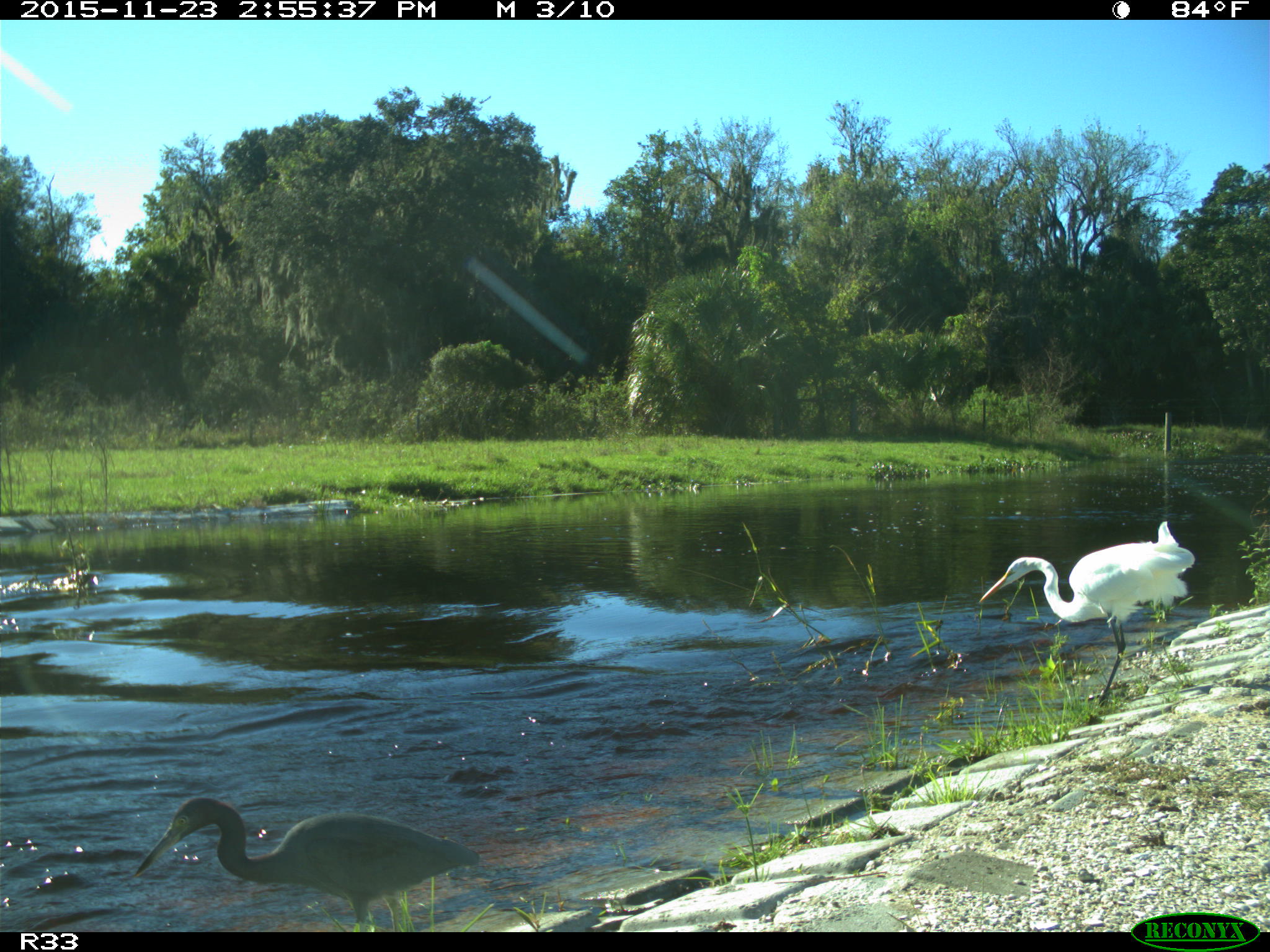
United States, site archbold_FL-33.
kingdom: Animalia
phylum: Chordata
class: Aves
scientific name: Aves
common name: birds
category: unidentified bird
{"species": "unidentified bird (birds) (Aves)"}